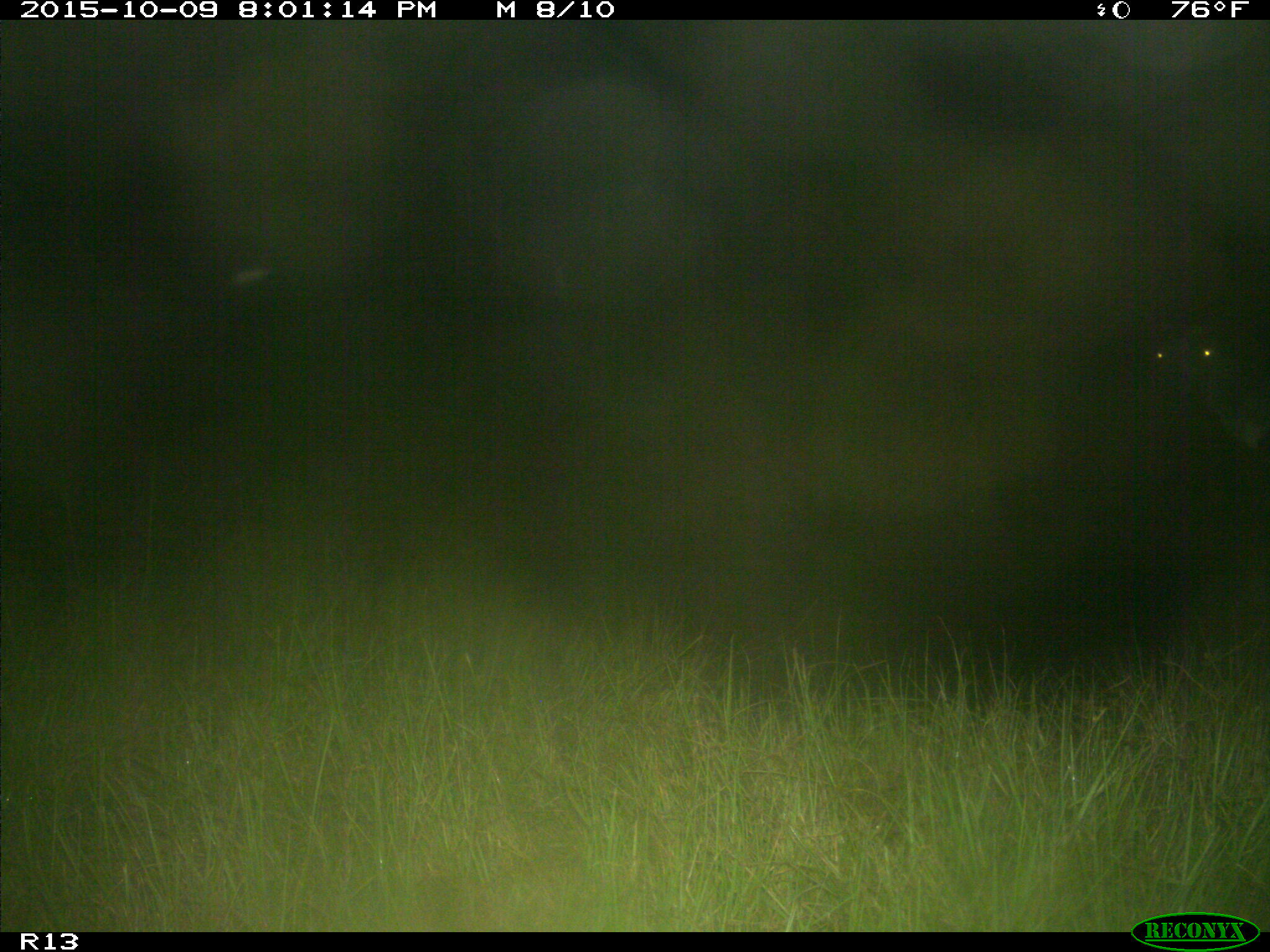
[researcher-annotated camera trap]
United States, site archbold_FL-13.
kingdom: Animalia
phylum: Chordata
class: Mammalia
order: Artiodactyla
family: Bovidae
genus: Bos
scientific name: Bos taurus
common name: domestic cow